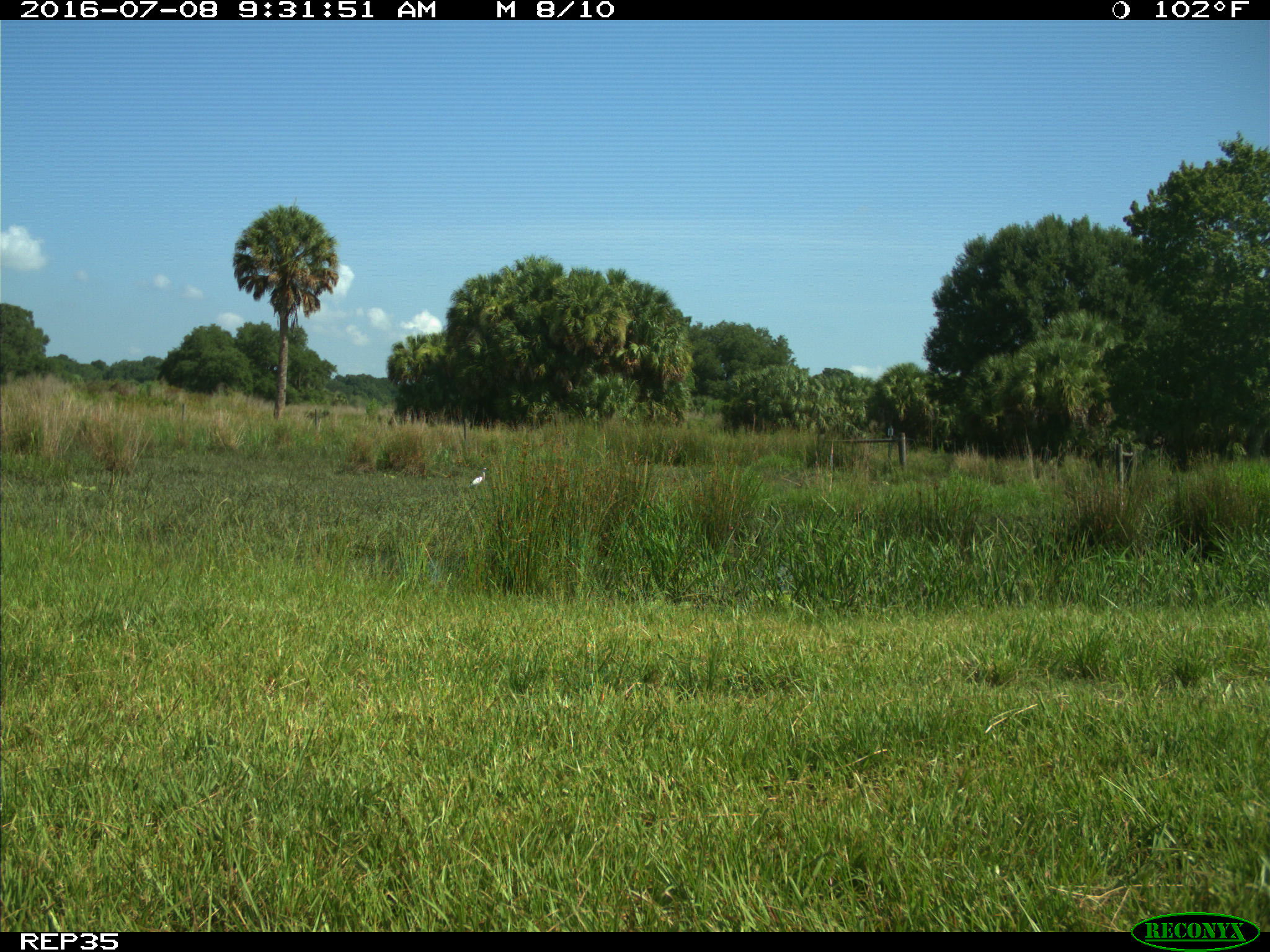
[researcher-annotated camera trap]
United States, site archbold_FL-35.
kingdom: Animalia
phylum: Chordata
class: Mammalia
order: Artiodactyla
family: Bovidae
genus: Bos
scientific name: Bos taurus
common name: domestic cow